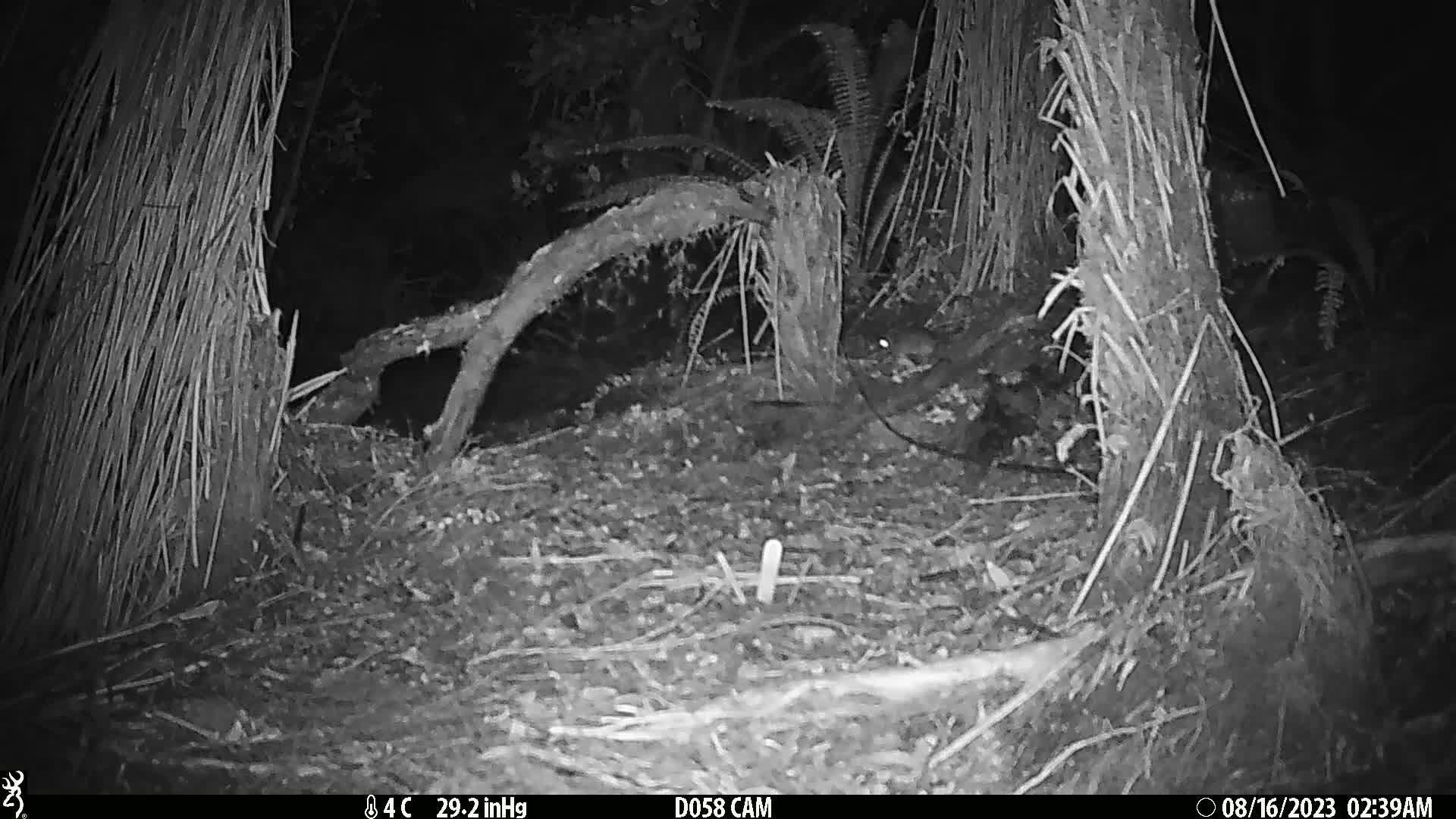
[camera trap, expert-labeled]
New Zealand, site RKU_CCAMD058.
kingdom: Animalia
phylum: Chordata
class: Mammalia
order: Rodentia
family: Muridae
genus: Rattus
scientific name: Rattus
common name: rat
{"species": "rat (Rattus)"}